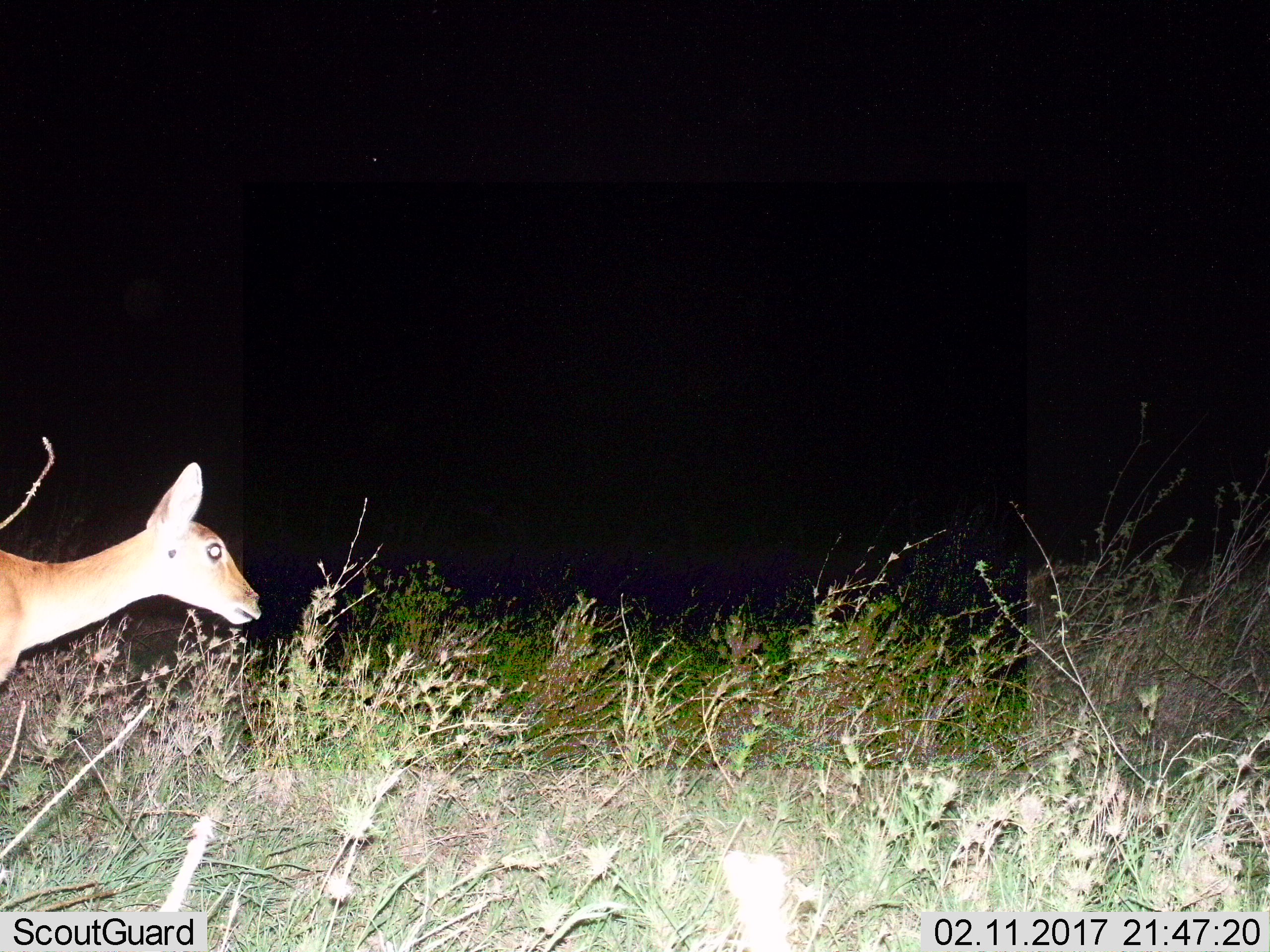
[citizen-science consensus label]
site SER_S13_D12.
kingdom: Animalia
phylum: Chordata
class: Mammalia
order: Artiodactyla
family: Bovidae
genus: Redunca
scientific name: Redunca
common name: reedbuck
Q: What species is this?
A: Reedbuck (Redunca).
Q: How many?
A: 1.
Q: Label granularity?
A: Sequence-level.